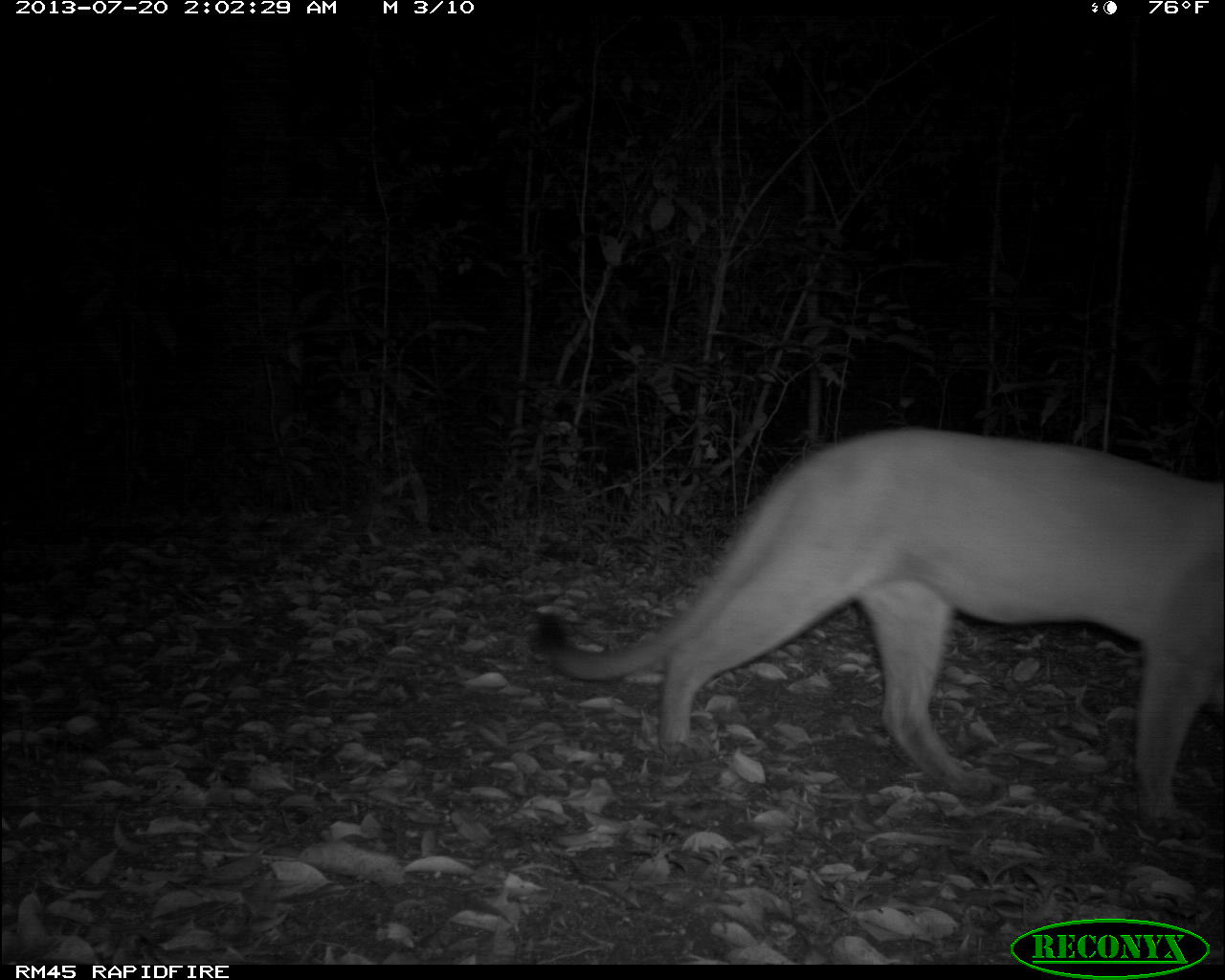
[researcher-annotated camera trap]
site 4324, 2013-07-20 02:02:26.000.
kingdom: Animalia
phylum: Chordata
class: Mammalia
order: Carnivora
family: Felidae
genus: Puma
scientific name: Puma concolor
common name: mountain lion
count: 1